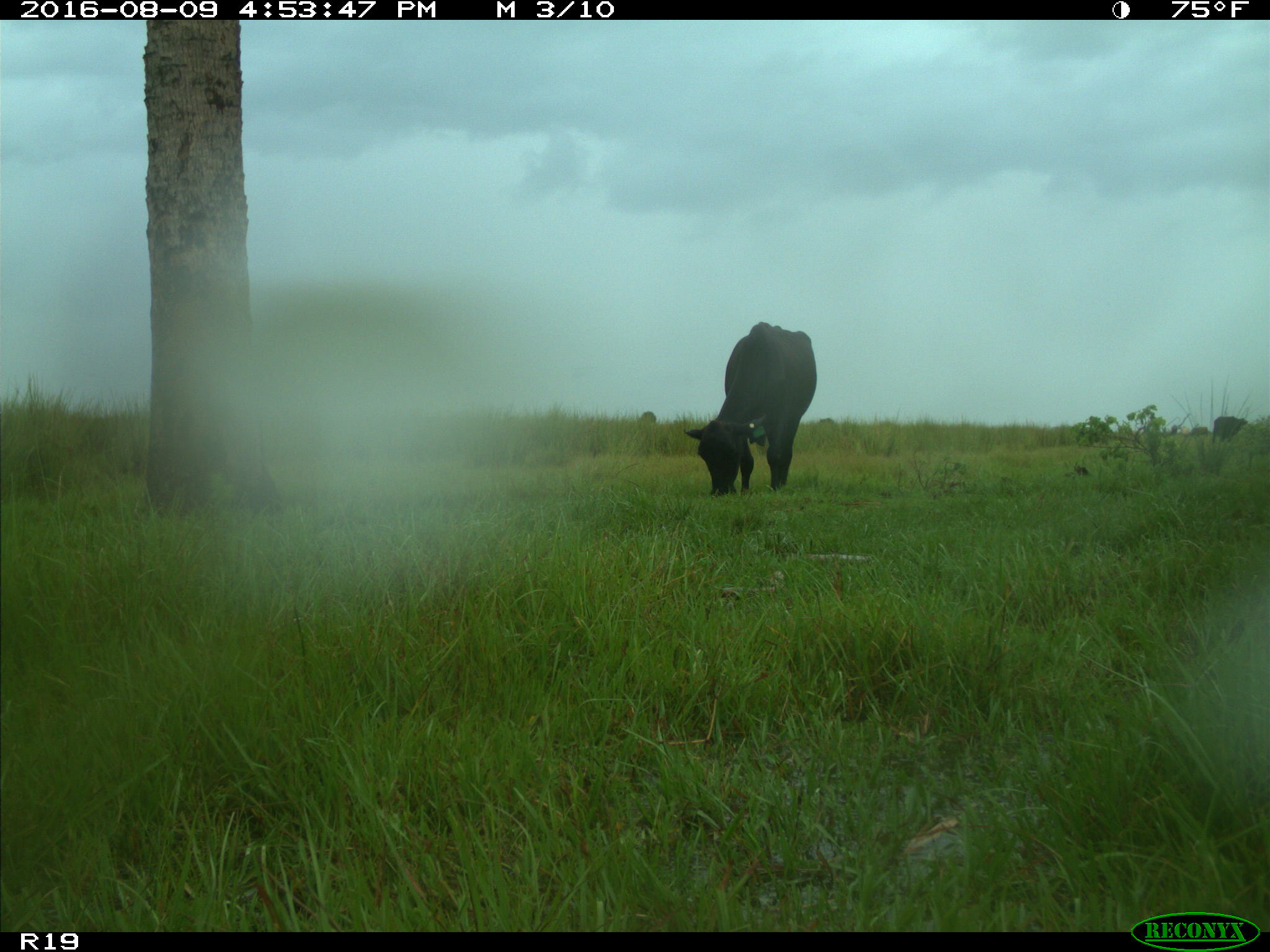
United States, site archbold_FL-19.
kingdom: Animalia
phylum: Chordata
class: Mammalia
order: Artiodactyla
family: Bovidae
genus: Bos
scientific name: Bos taurus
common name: domestic cow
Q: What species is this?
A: Bos taurus (domestic cow).